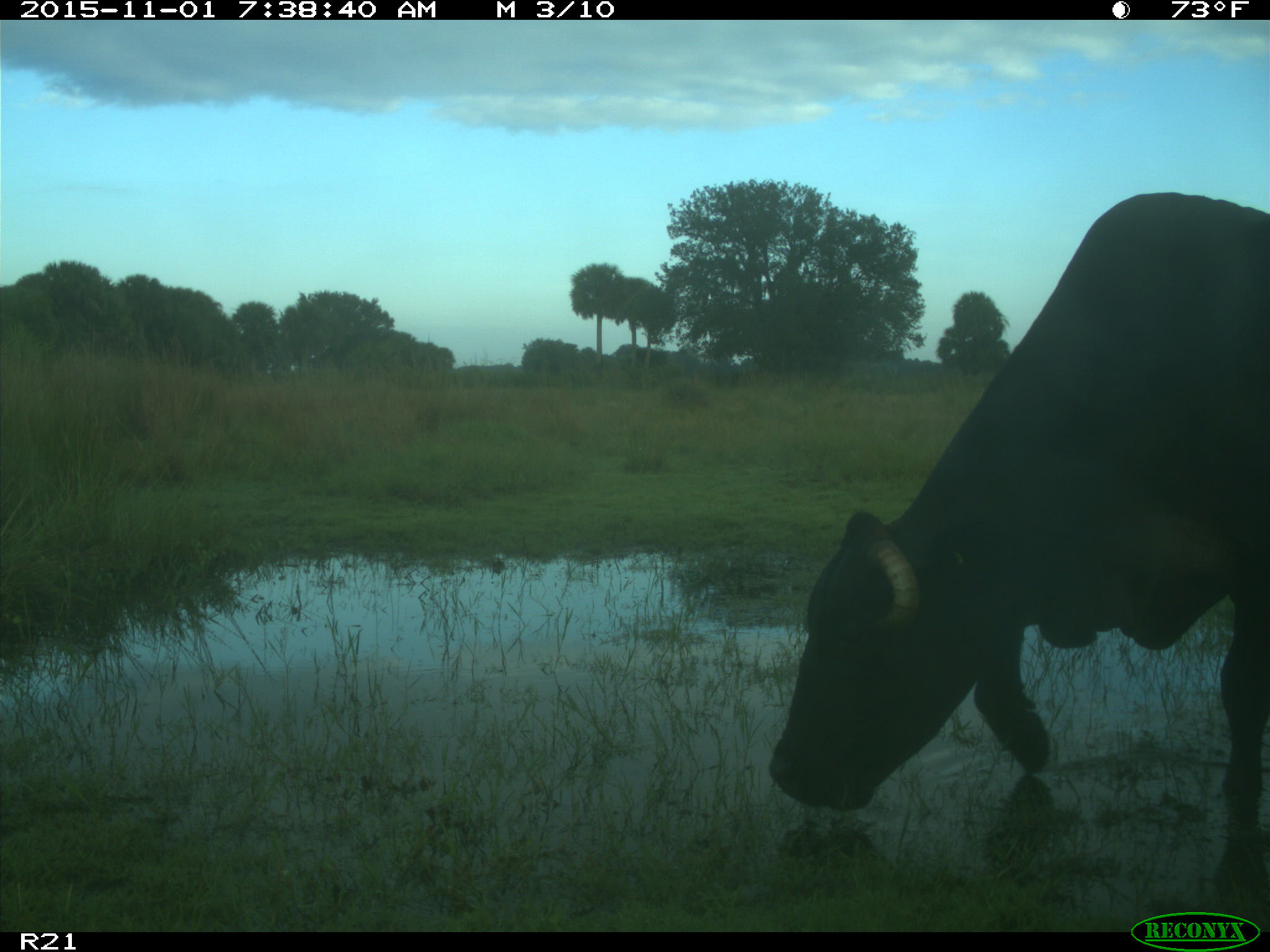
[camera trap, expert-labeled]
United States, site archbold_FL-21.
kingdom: Animalia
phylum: Chordata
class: Mammalia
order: Artiodactyla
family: Bovidae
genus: Bos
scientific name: Bos taurus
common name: domestic cow